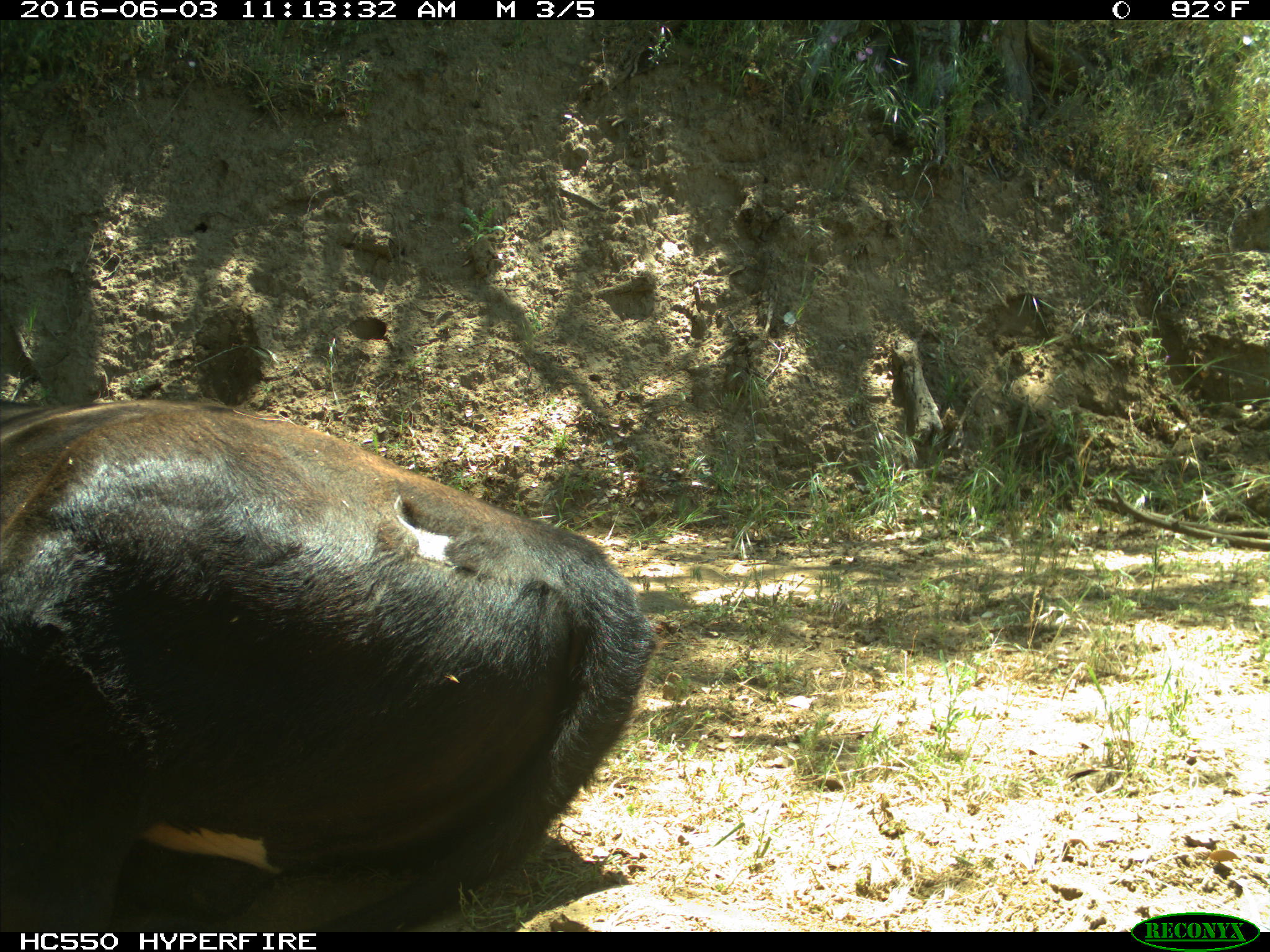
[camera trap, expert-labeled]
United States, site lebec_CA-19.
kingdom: Animalia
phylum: Chordata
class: Mammalia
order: Artiodactyla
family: Bovidae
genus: Bos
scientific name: Bos taurus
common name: domestic cow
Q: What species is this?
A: Bos taurus (domestic cow).